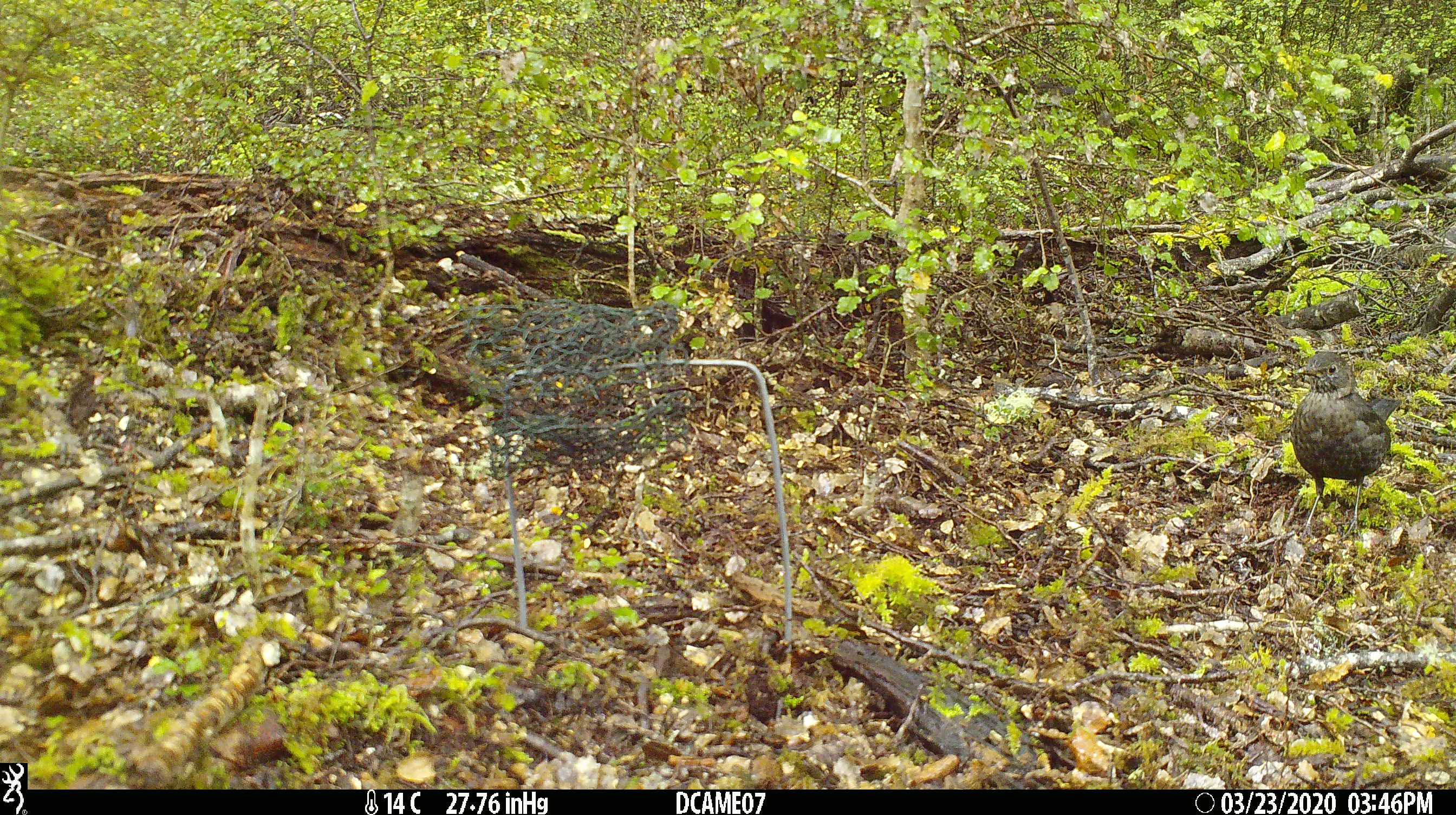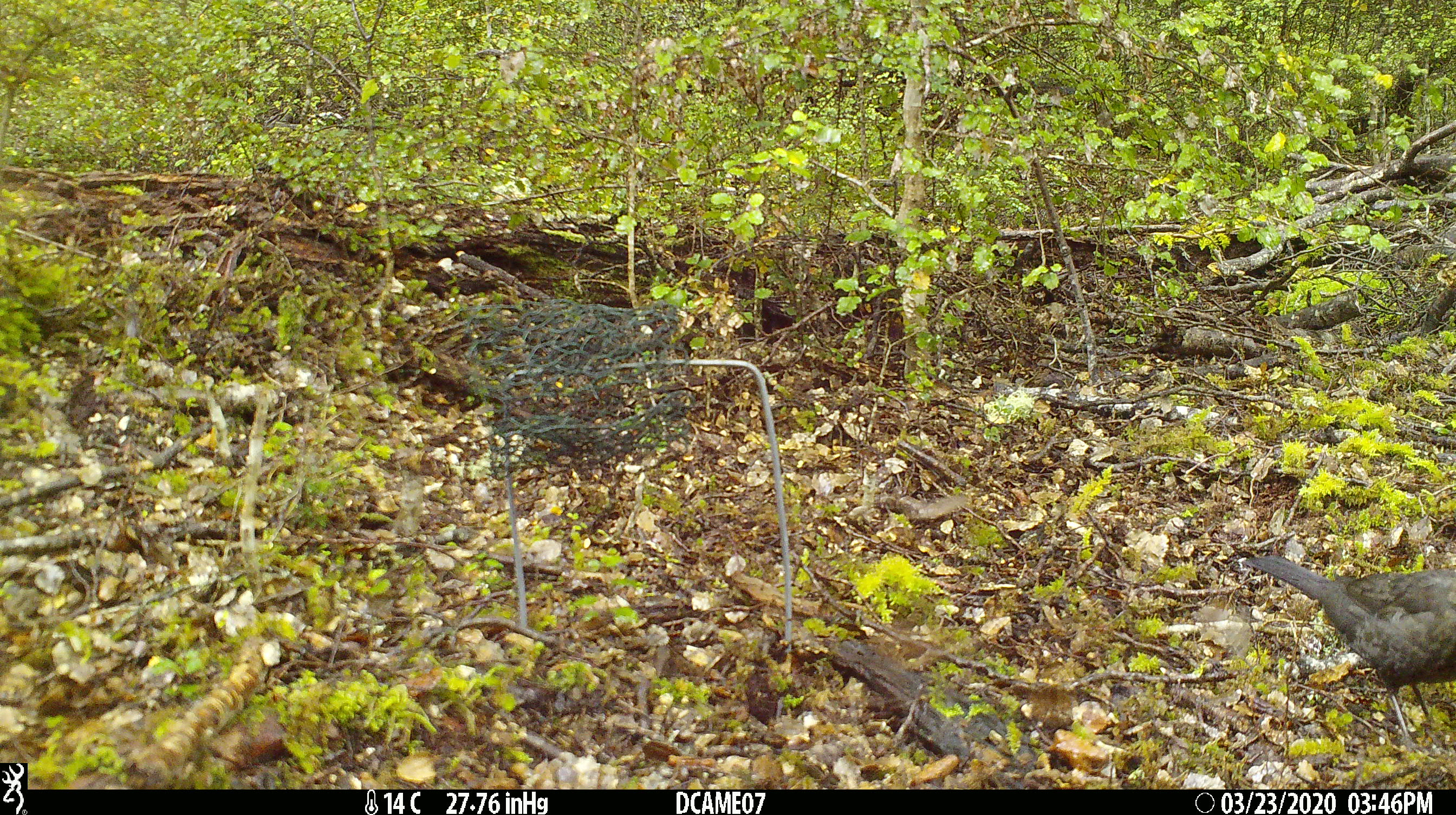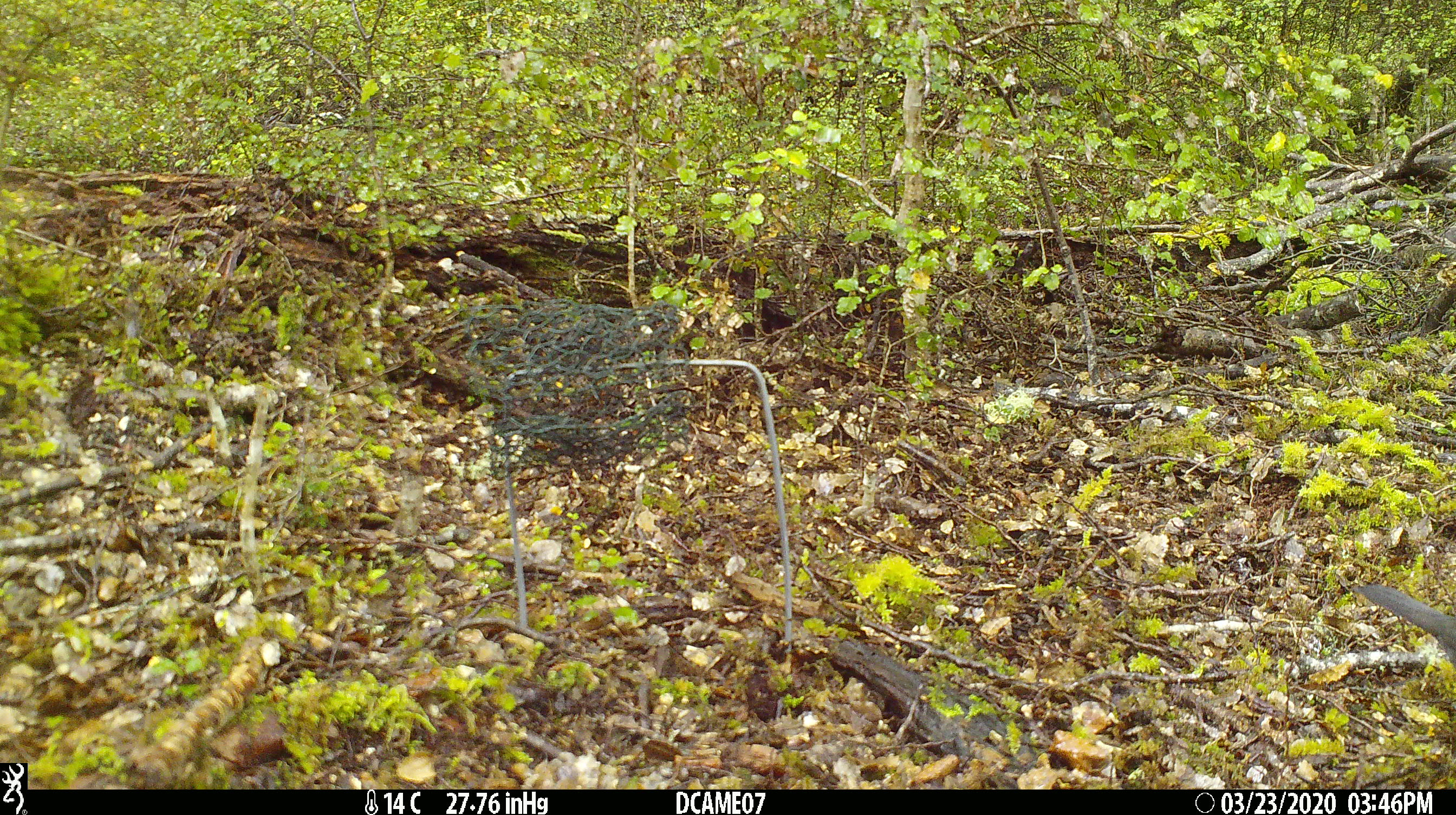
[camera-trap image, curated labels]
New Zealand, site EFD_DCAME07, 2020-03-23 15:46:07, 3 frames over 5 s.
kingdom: Animalia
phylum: Chordata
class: Aves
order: Passeriformes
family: Turdidae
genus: Turdus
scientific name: Turdus merula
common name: eurasian blackbird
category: blackbird